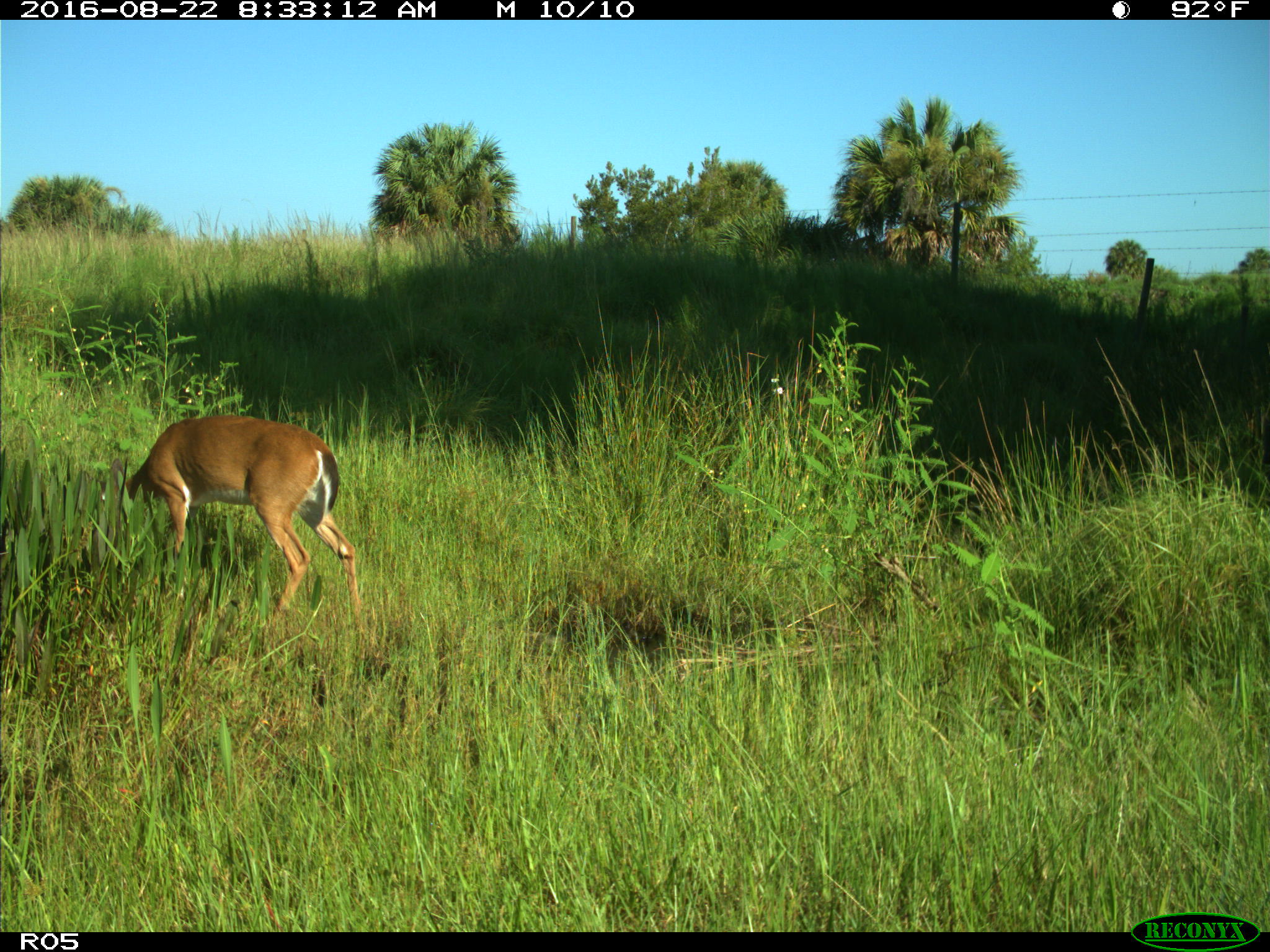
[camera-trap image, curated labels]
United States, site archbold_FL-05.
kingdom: Animalia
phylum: Chordata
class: Mammalia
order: Artiodactyla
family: Cervidae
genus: Odocoileus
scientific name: Odocoileus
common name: deer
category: unidentified deer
Unidentified deer (deer) (Odocoileus).